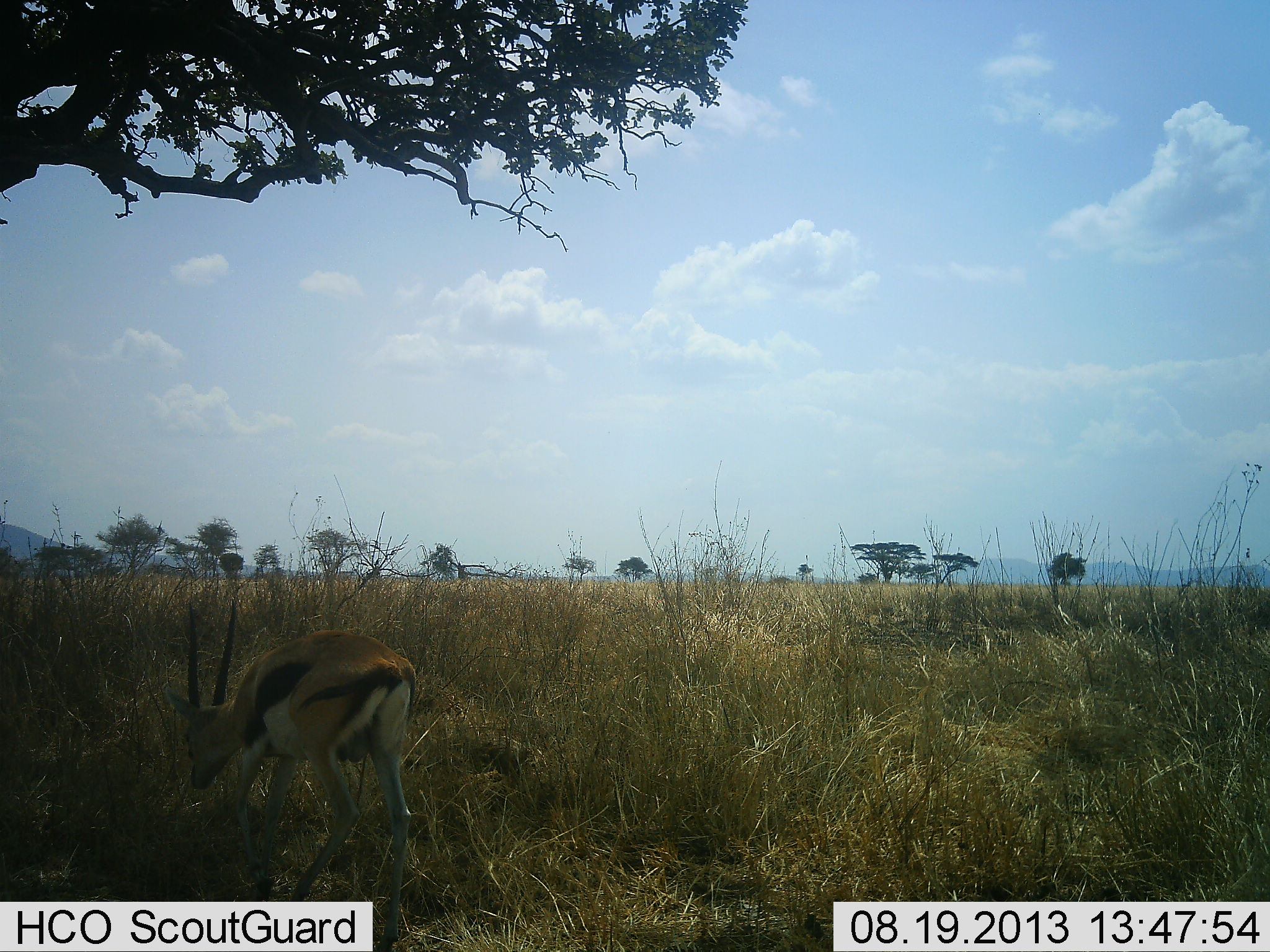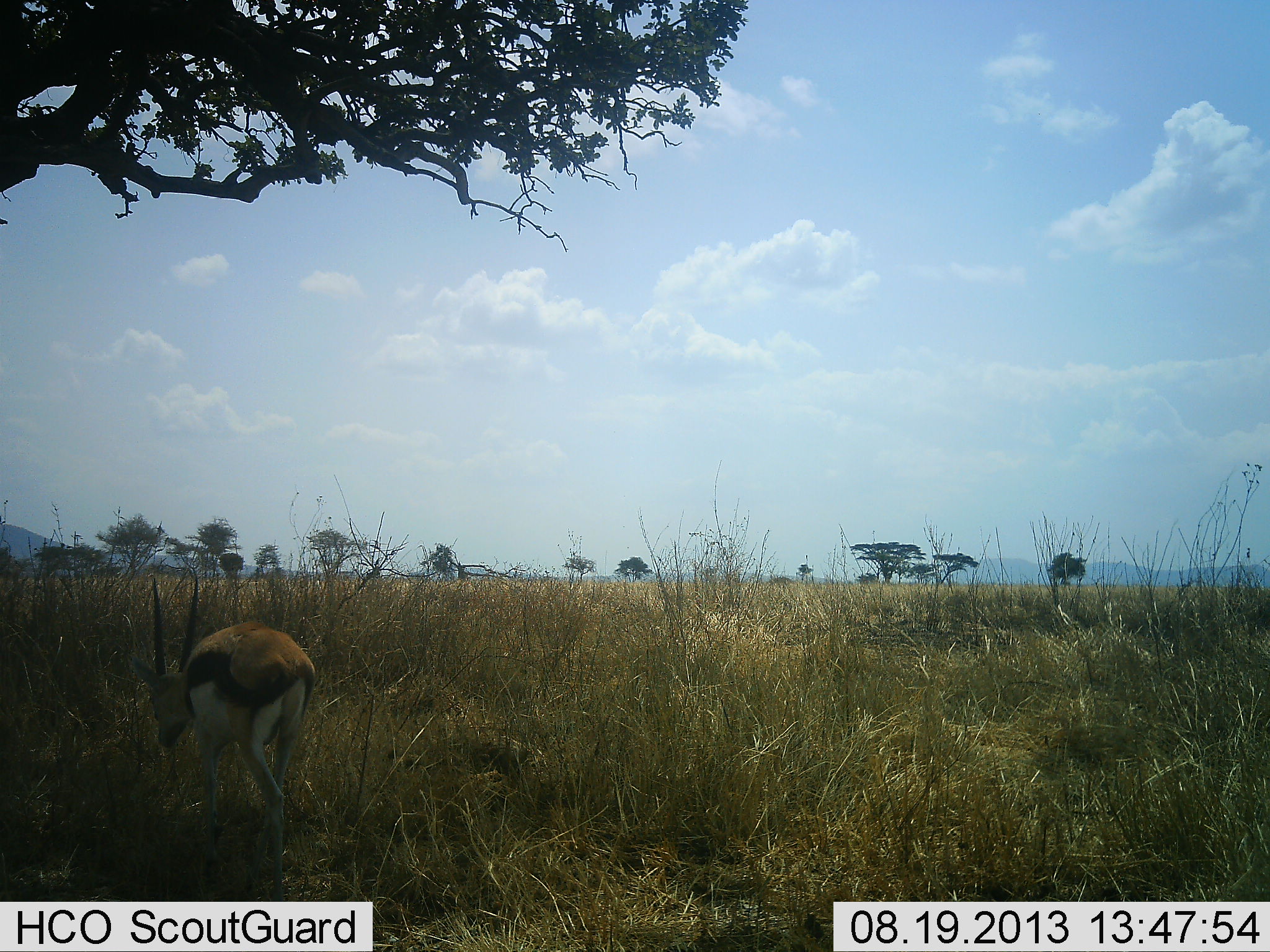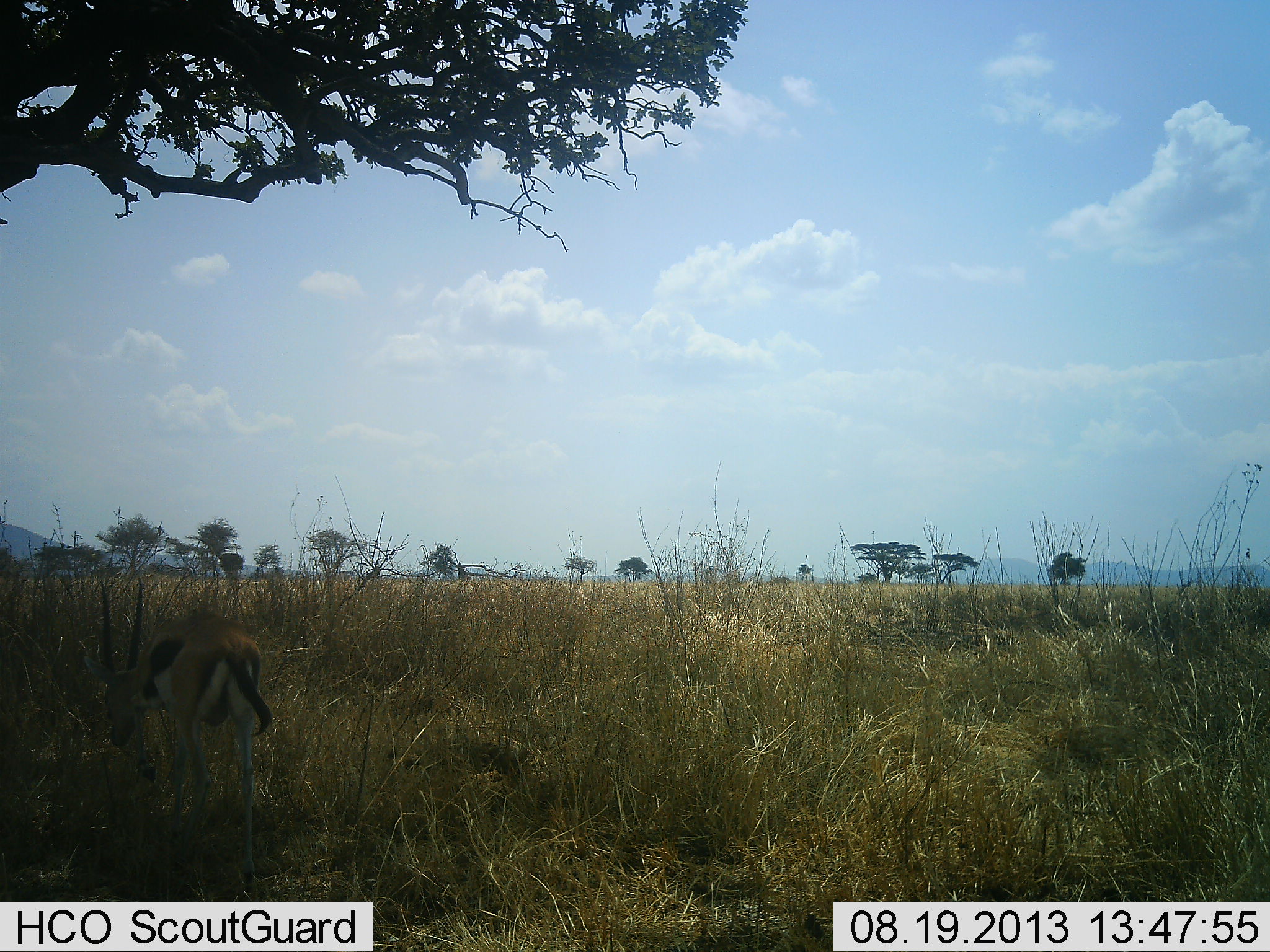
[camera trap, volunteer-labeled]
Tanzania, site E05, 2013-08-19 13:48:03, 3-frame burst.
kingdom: Animalia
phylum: Chordata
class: Mammalia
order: Artiodactyla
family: Bovidae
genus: Eudorcas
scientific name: Eudorcas thomsonii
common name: thomson's gazelle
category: gazellethomsons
Gazellethomsons (thomson's gazelle) (Eudorcas thomsonii), count 1. Behavior (volunteer vote fractions): standing 20%, resting 0%, moving 80%, interacting 0%. Young present (vote fraction): 0%. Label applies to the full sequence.